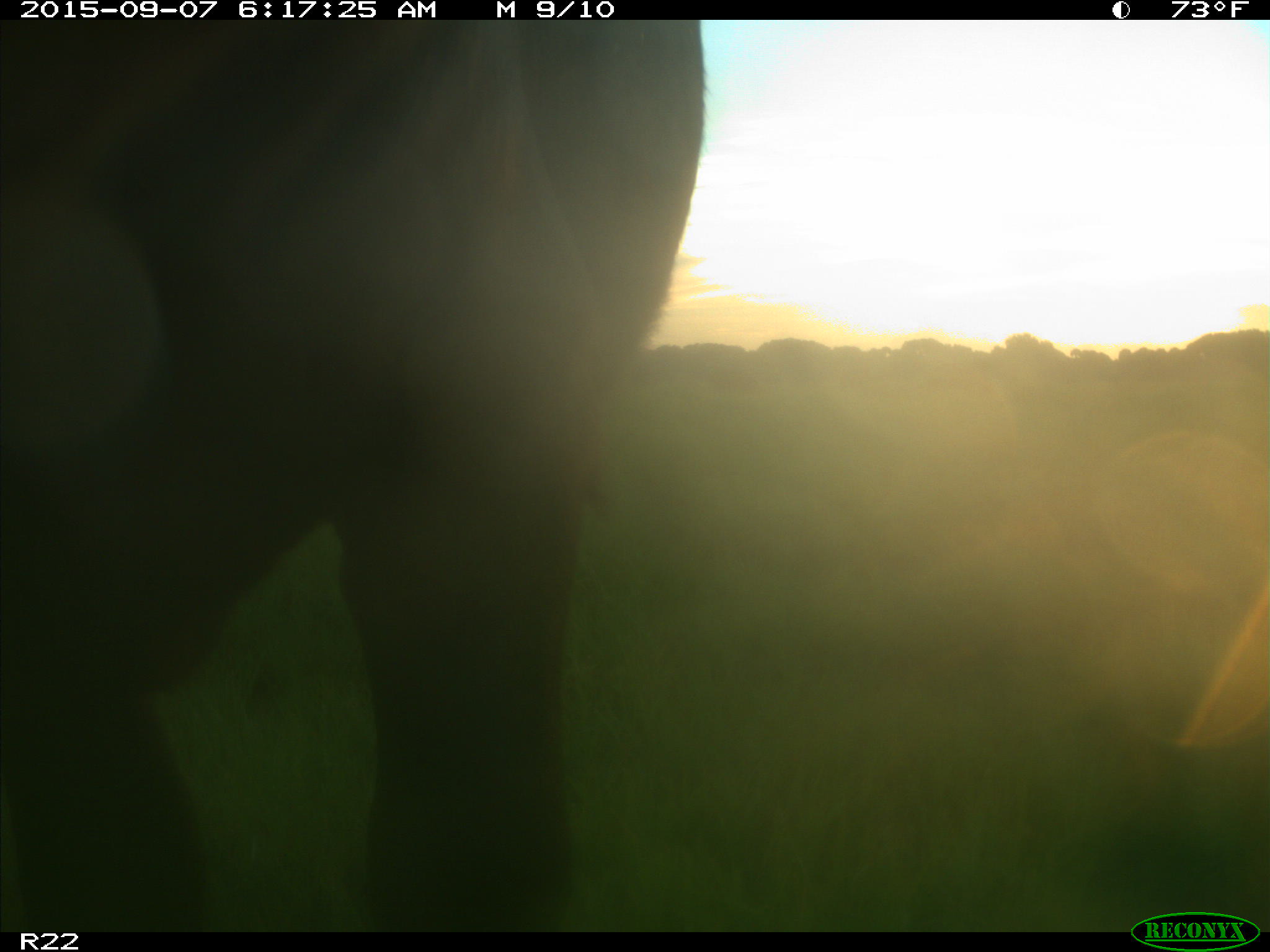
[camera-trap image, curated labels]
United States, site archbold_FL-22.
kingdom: Animalia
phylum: Chordata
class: Mammalia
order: Artiodactyla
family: Bovidae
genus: Bos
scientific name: Bos taurus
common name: domestic cow